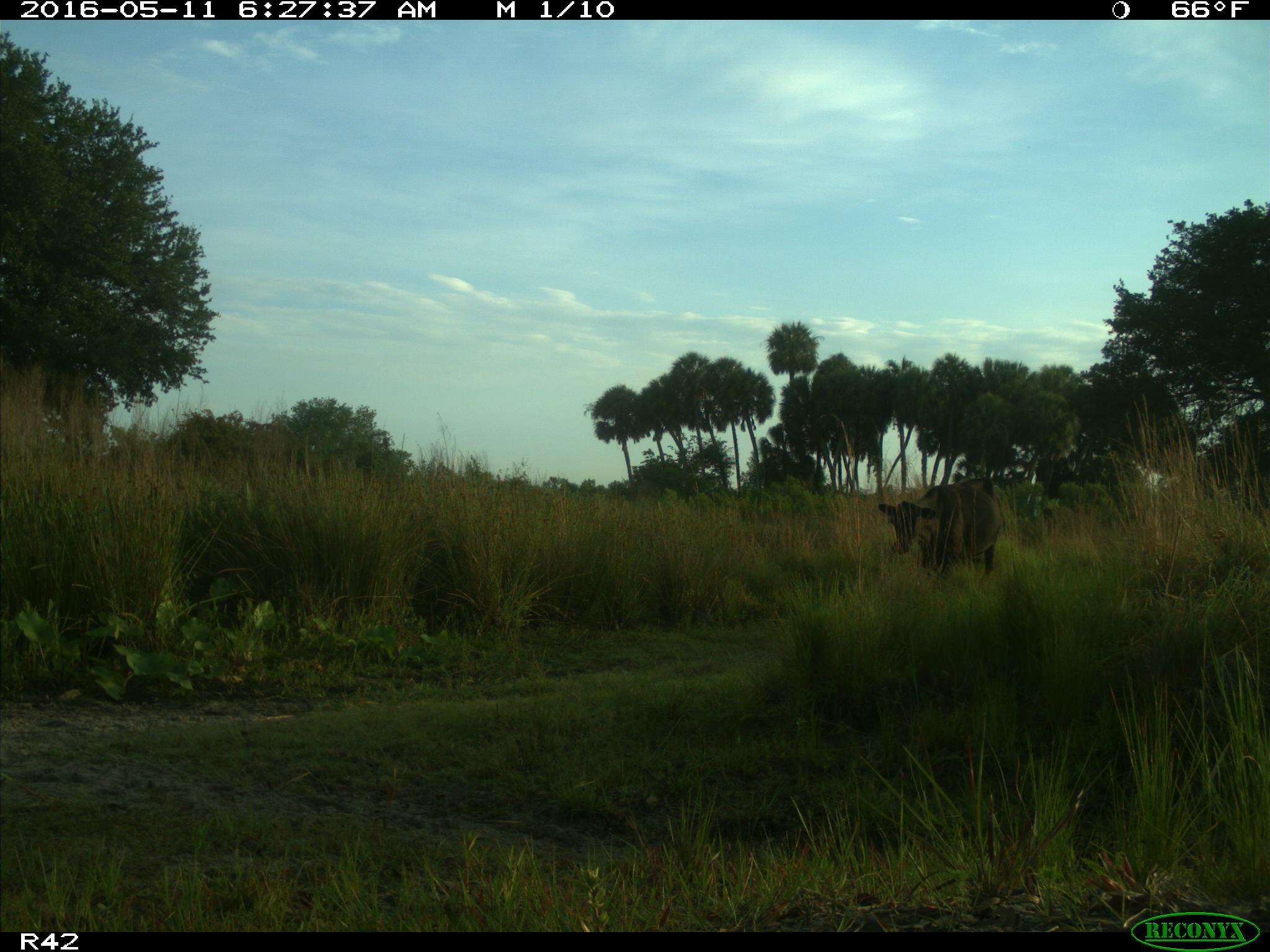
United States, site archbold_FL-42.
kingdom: Animalia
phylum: Chordata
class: Mammalia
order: Artiodactyla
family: Bovidae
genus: Bos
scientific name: Bos taurus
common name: domestic cow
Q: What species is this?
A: Bos taurus (domestic cow).